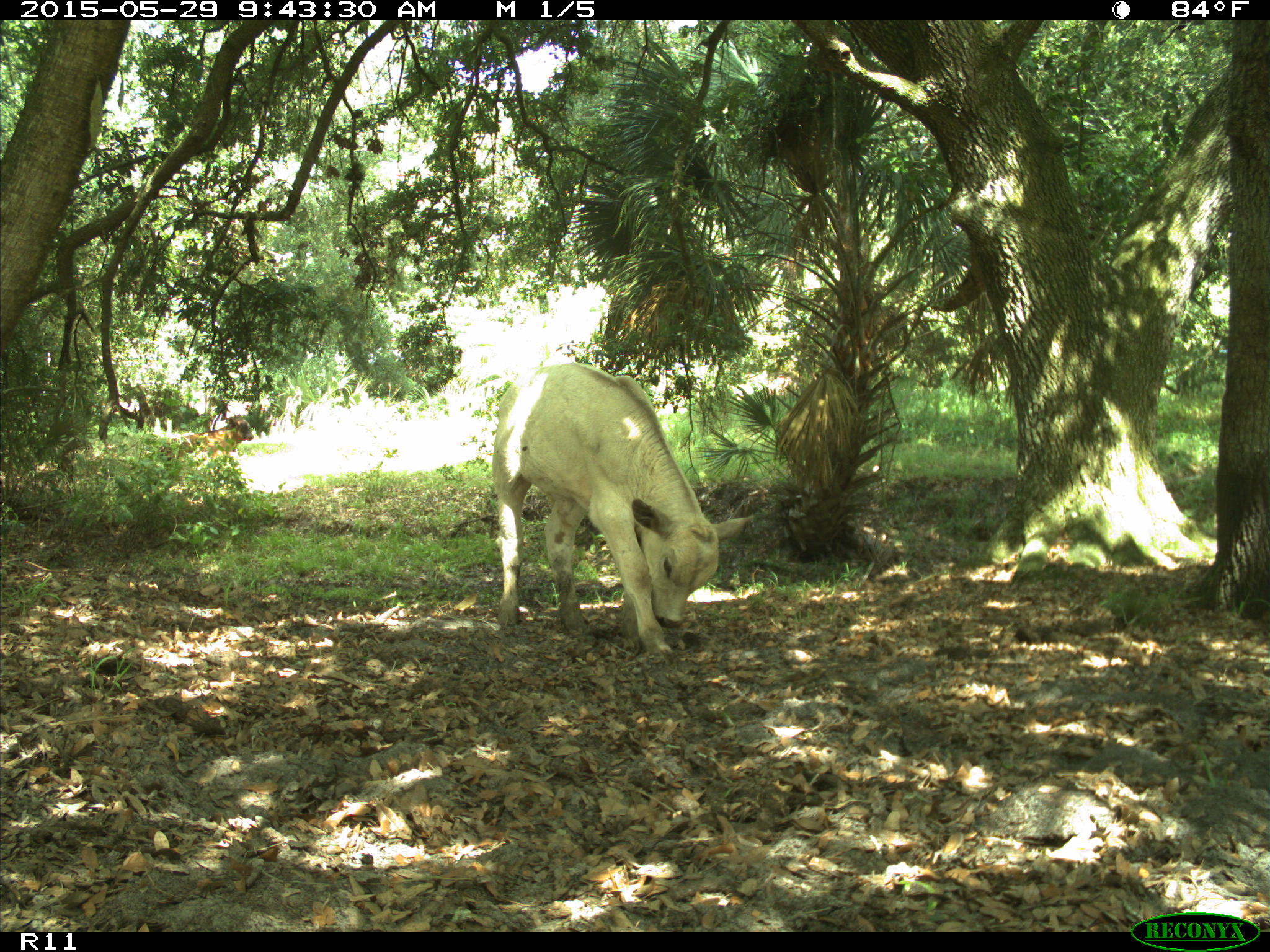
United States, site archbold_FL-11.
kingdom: Animalia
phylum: Chordata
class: Mammalia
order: Artiodactyla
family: Bovidae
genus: Bos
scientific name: Bos taurus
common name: domestic cow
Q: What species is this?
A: Bos taurus (domestic cow).